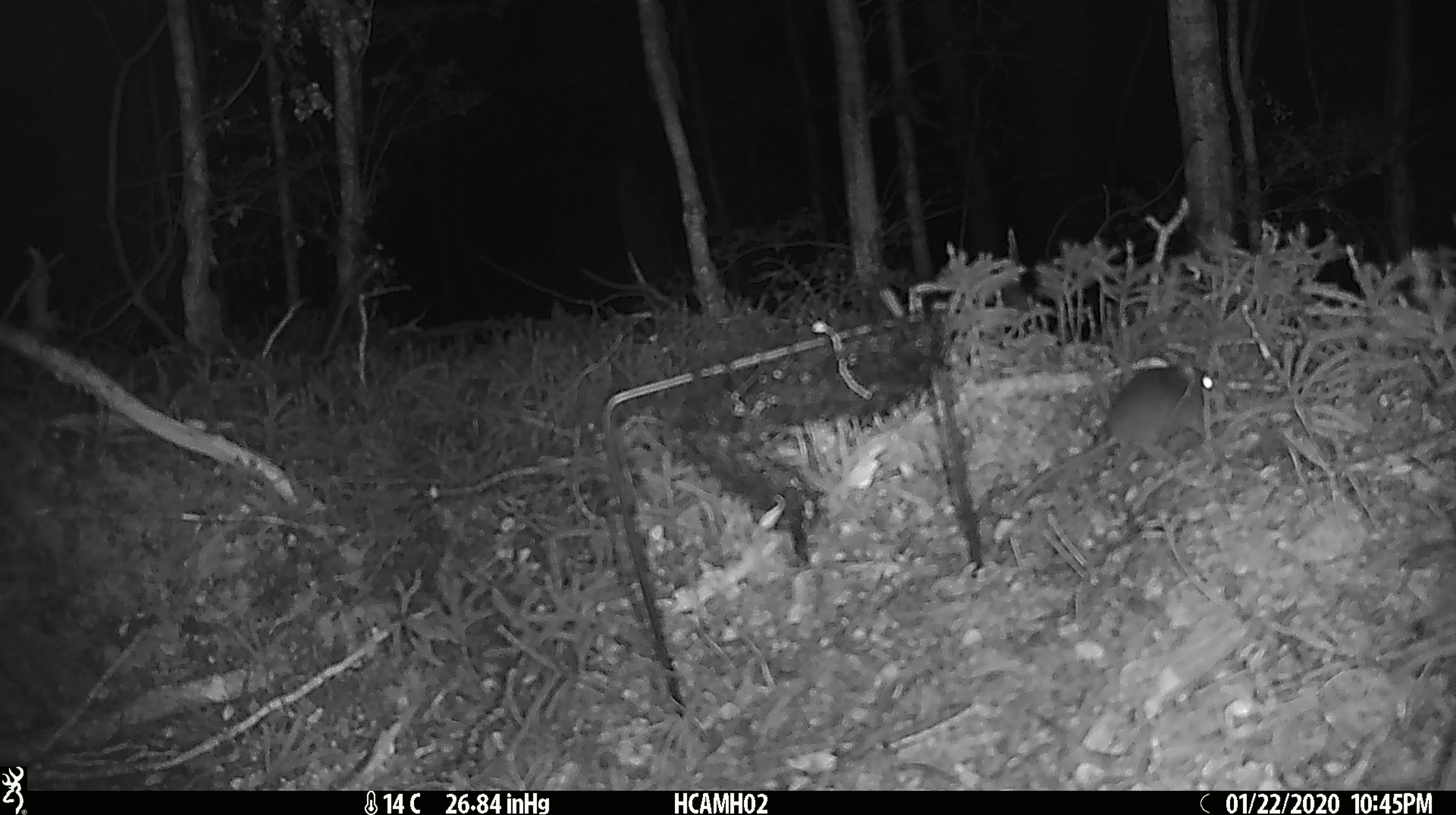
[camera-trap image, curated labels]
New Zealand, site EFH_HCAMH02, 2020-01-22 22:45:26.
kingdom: Animalia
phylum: Chordata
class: Mammalia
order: Rodentia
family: Muridae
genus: Mus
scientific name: Mus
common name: mouse